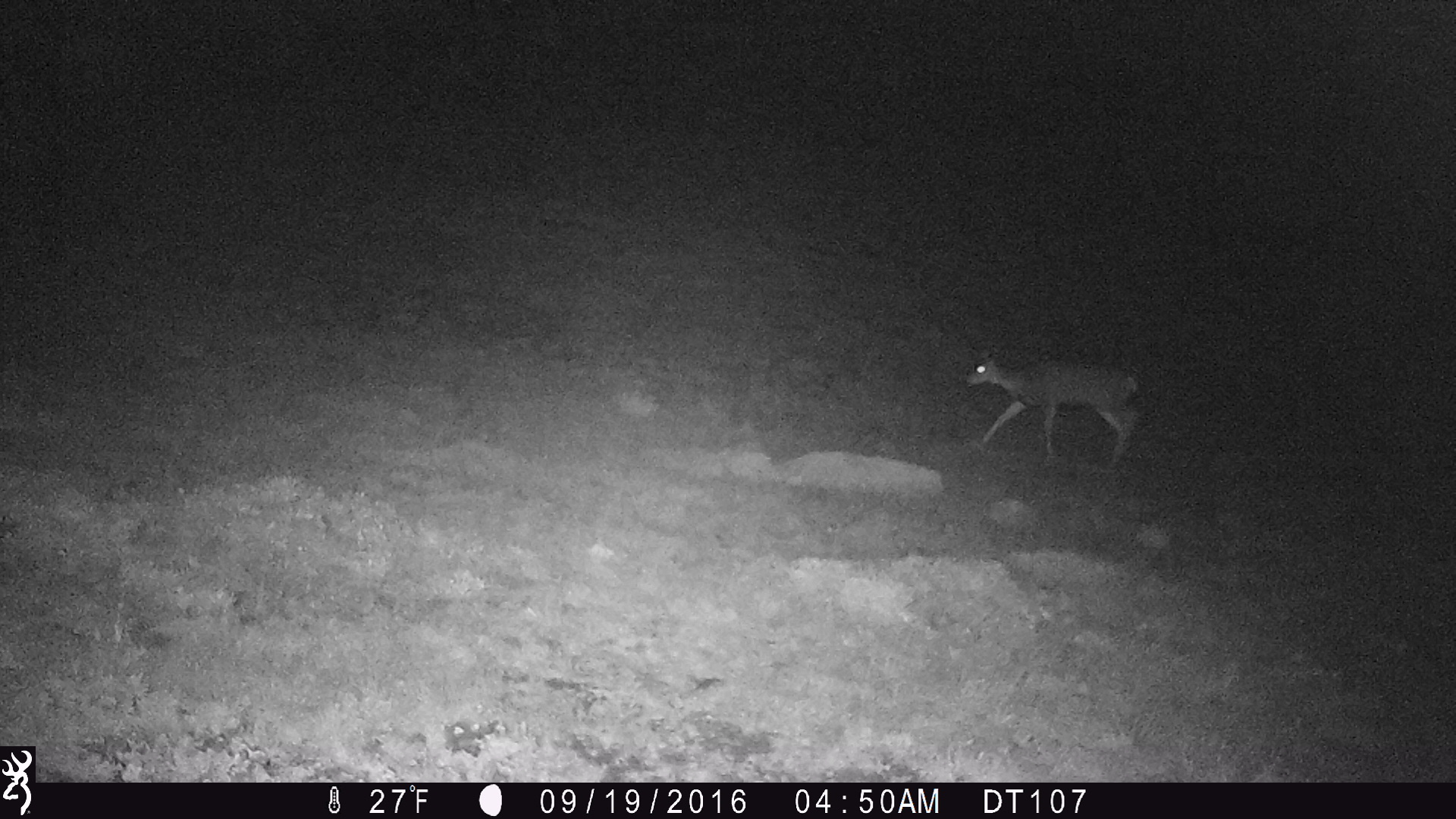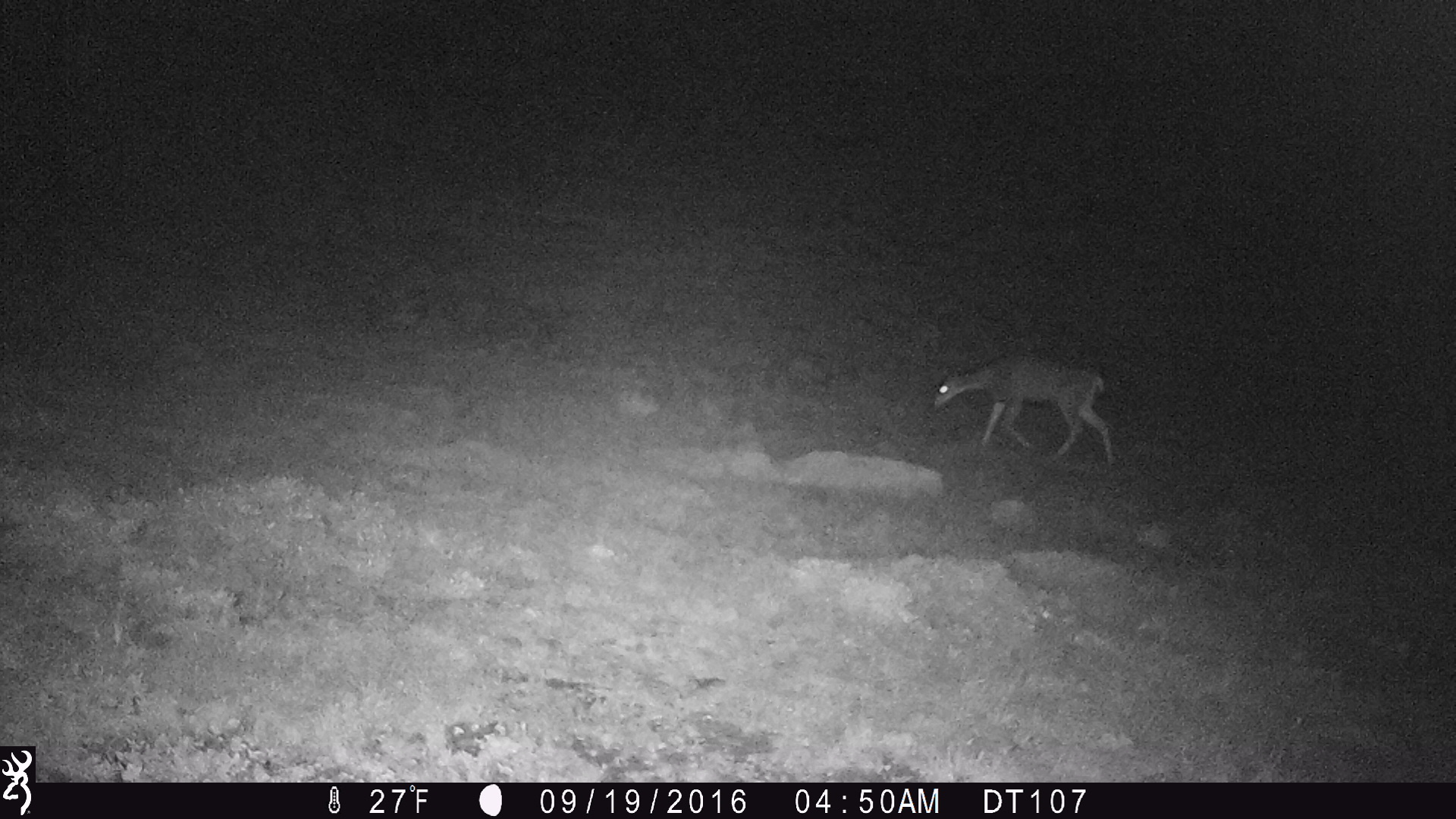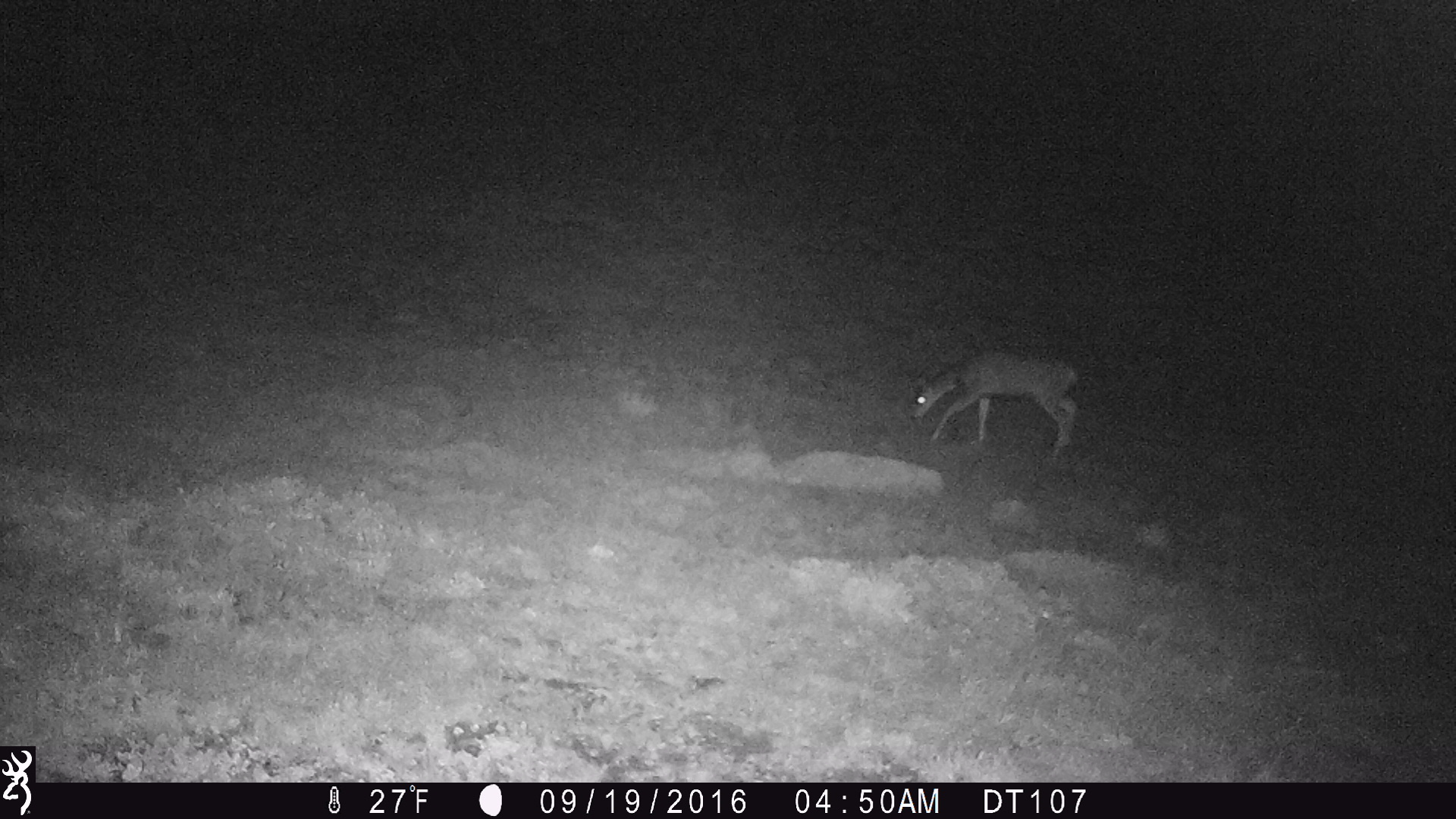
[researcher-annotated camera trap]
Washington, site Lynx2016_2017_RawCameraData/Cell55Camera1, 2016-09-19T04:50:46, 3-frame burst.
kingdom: Animalia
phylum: Chordata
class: Mammalia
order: Artiodactyla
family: Cervidae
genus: Odocoileus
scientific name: Odocoileus hemionus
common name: mule deer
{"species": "Odocoileus hemionus (mule deer)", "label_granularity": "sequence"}